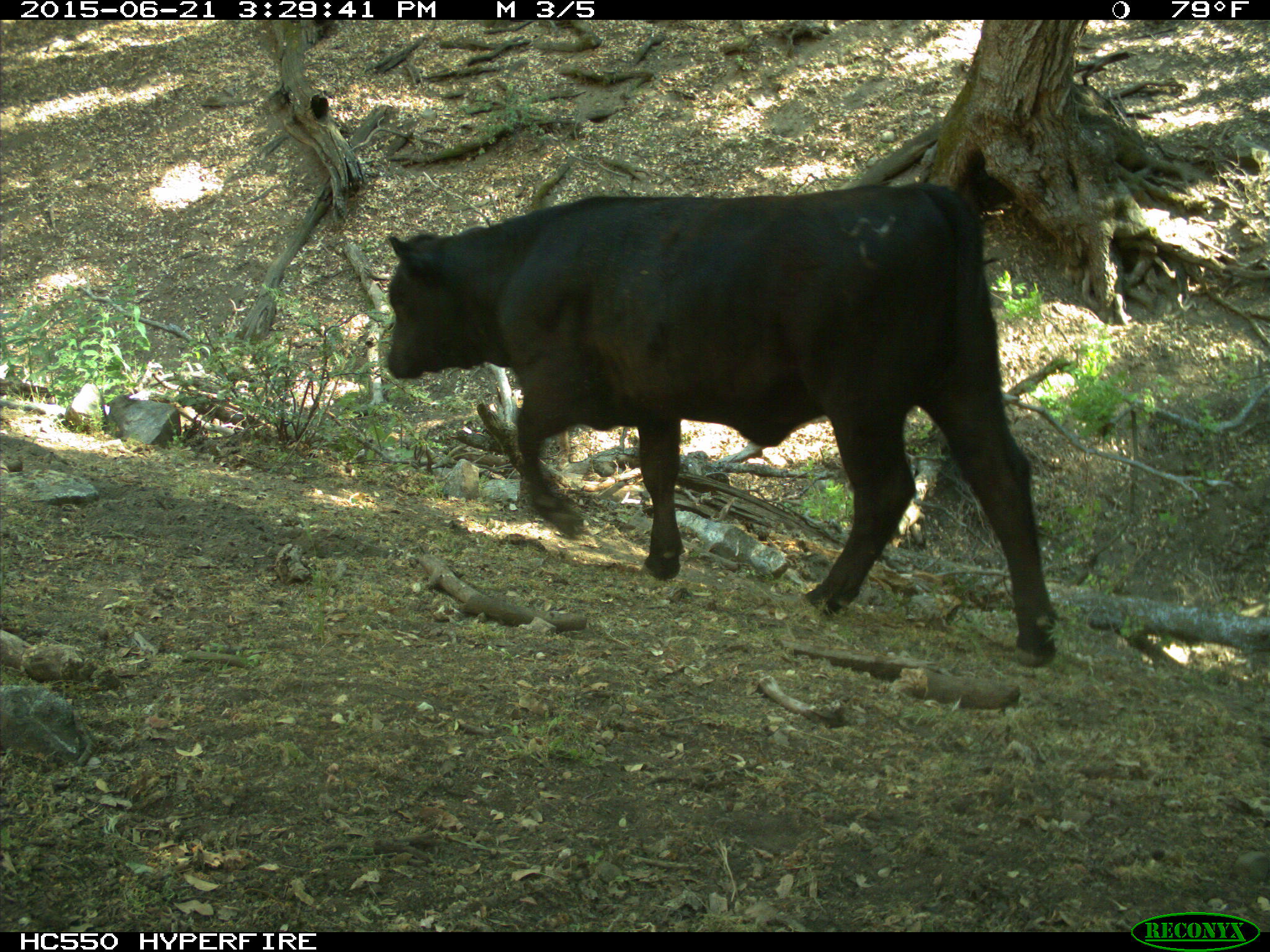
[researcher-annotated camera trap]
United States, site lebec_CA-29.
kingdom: Animalia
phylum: Chordata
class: Mammalia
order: Artiodactyla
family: Bovidae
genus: Bos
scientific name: Bos taurus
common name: domestic cow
Bos taurus (domestic cow).